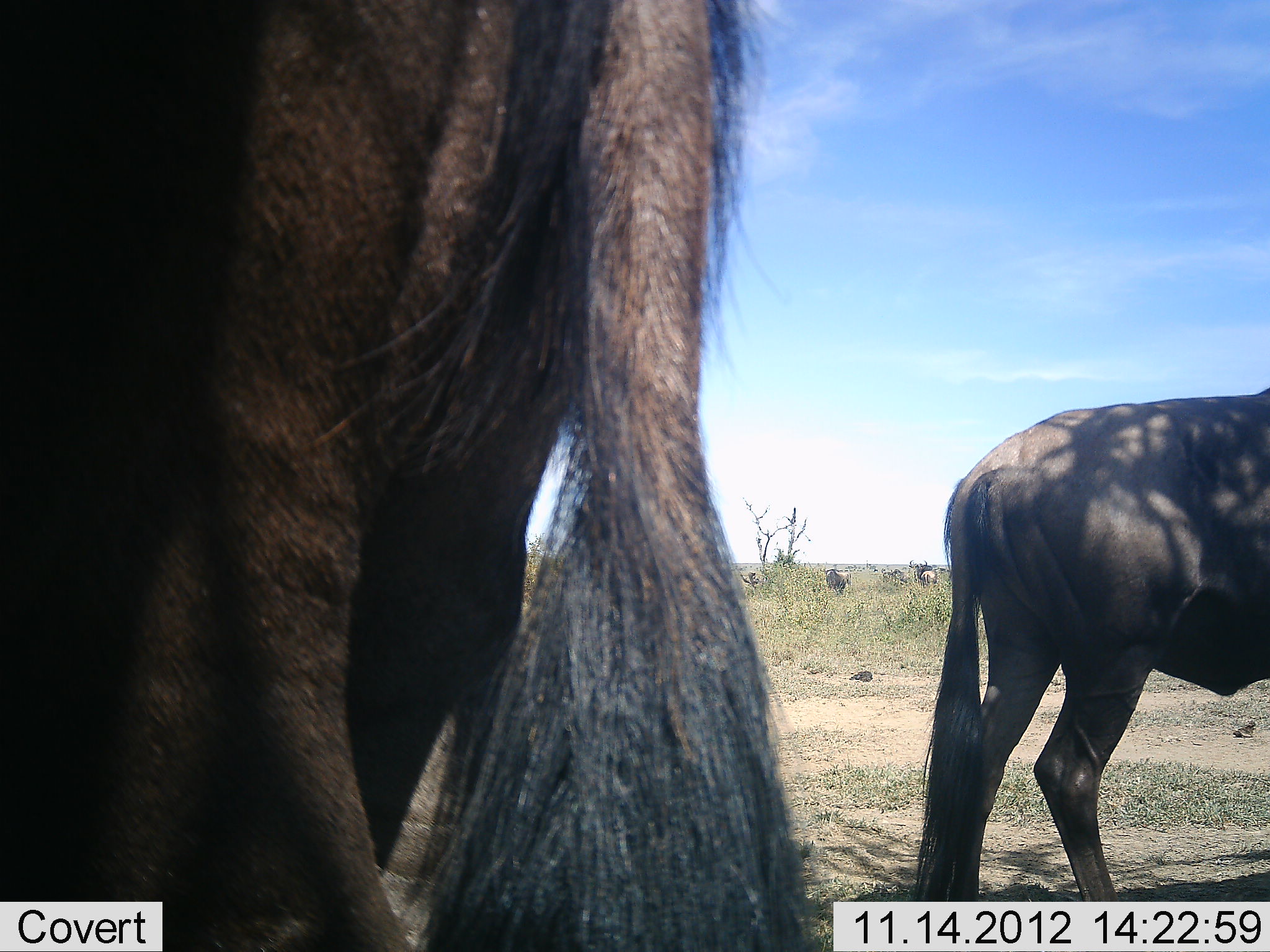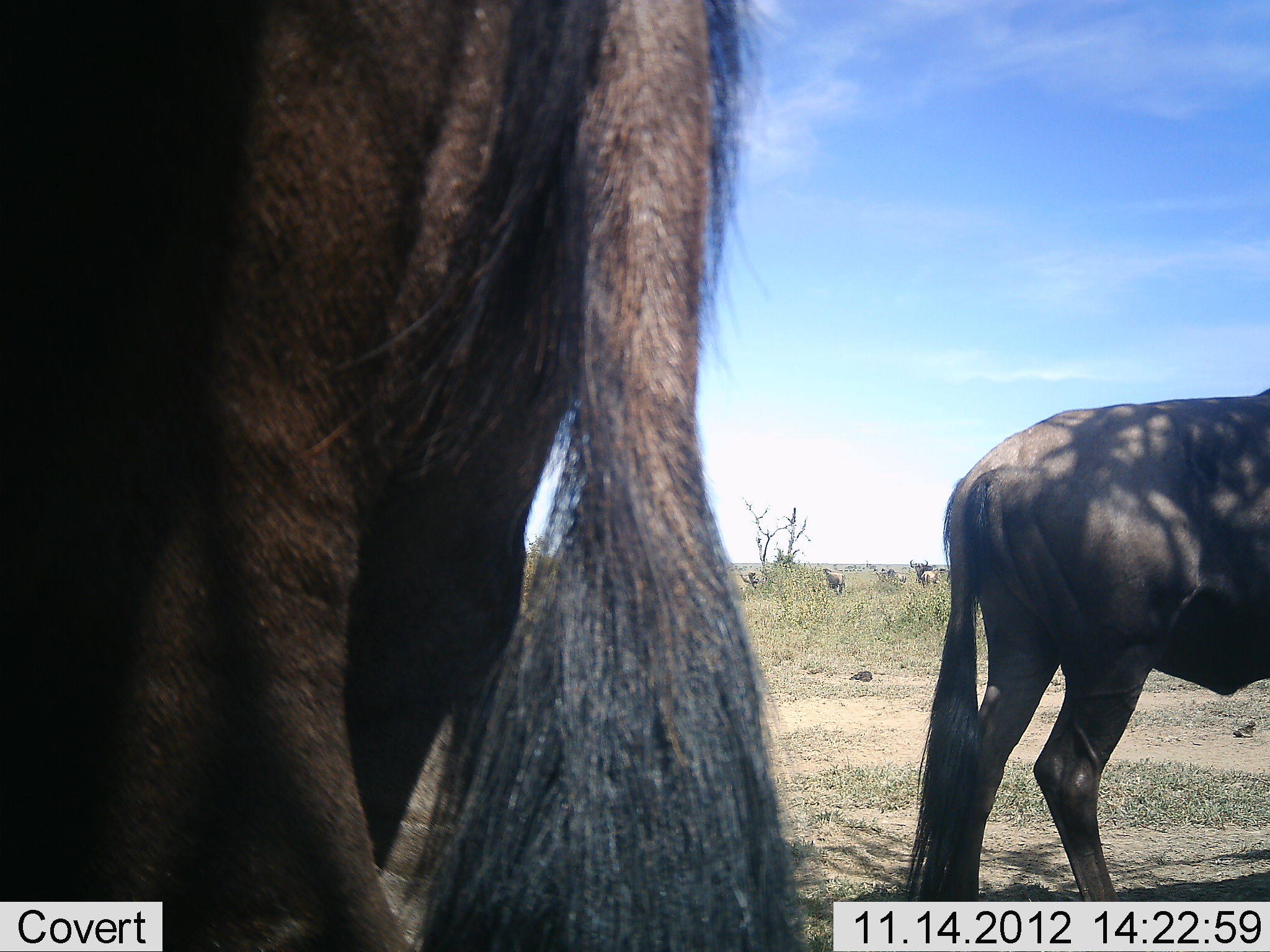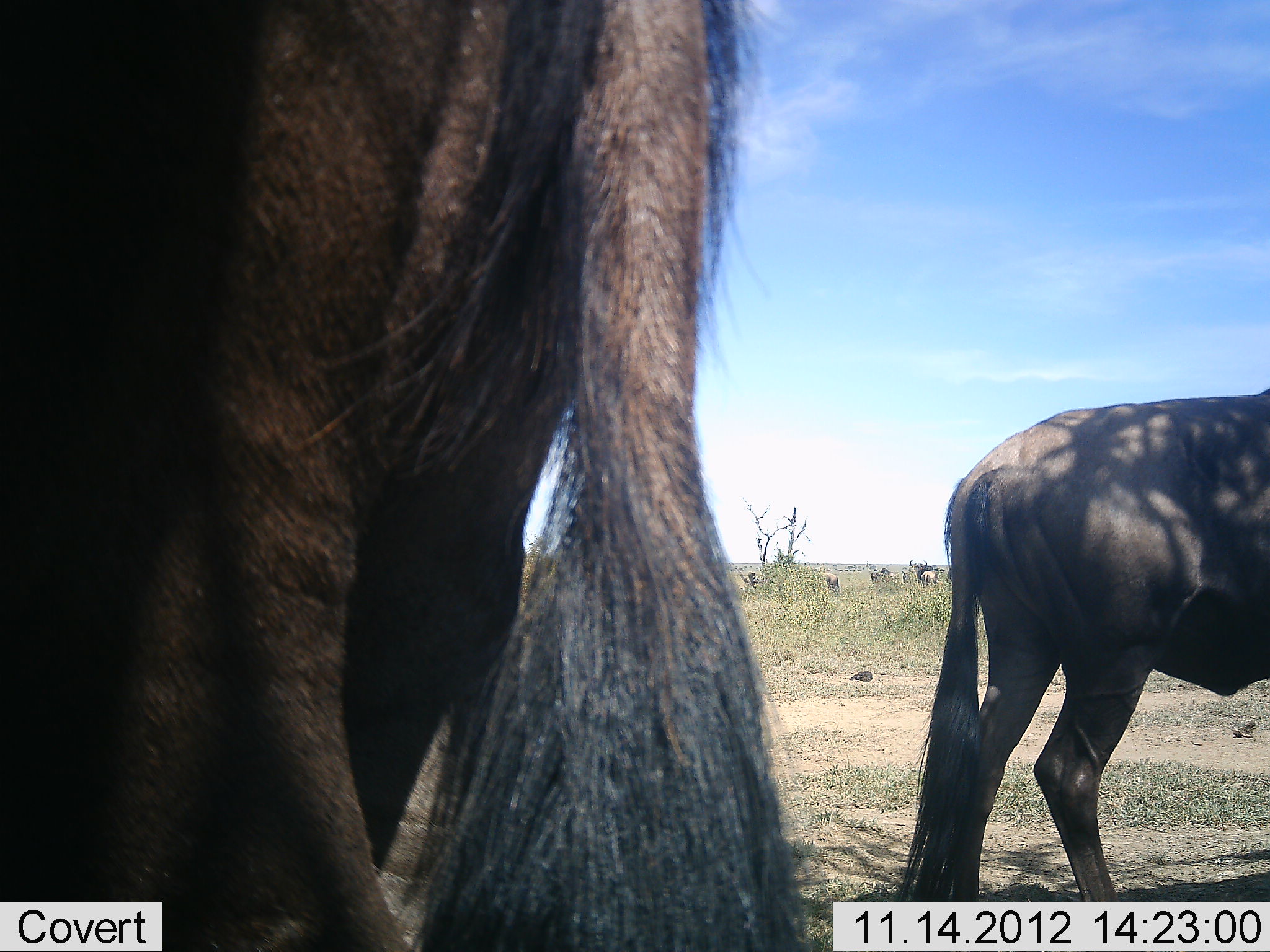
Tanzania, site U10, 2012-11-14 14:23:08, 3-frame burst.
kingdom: Animalia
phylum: Chordata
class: Mammalia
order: Artiodactyla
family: Bovidae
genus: Connochaetes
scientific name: Connochaetes taurinus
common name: blue wildebeest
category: wildebeest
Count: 5.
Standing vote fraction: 100%.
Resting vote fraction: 0%.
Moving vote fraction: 40%.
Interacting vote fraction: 0%.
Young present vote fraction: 0%.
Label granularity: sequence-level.